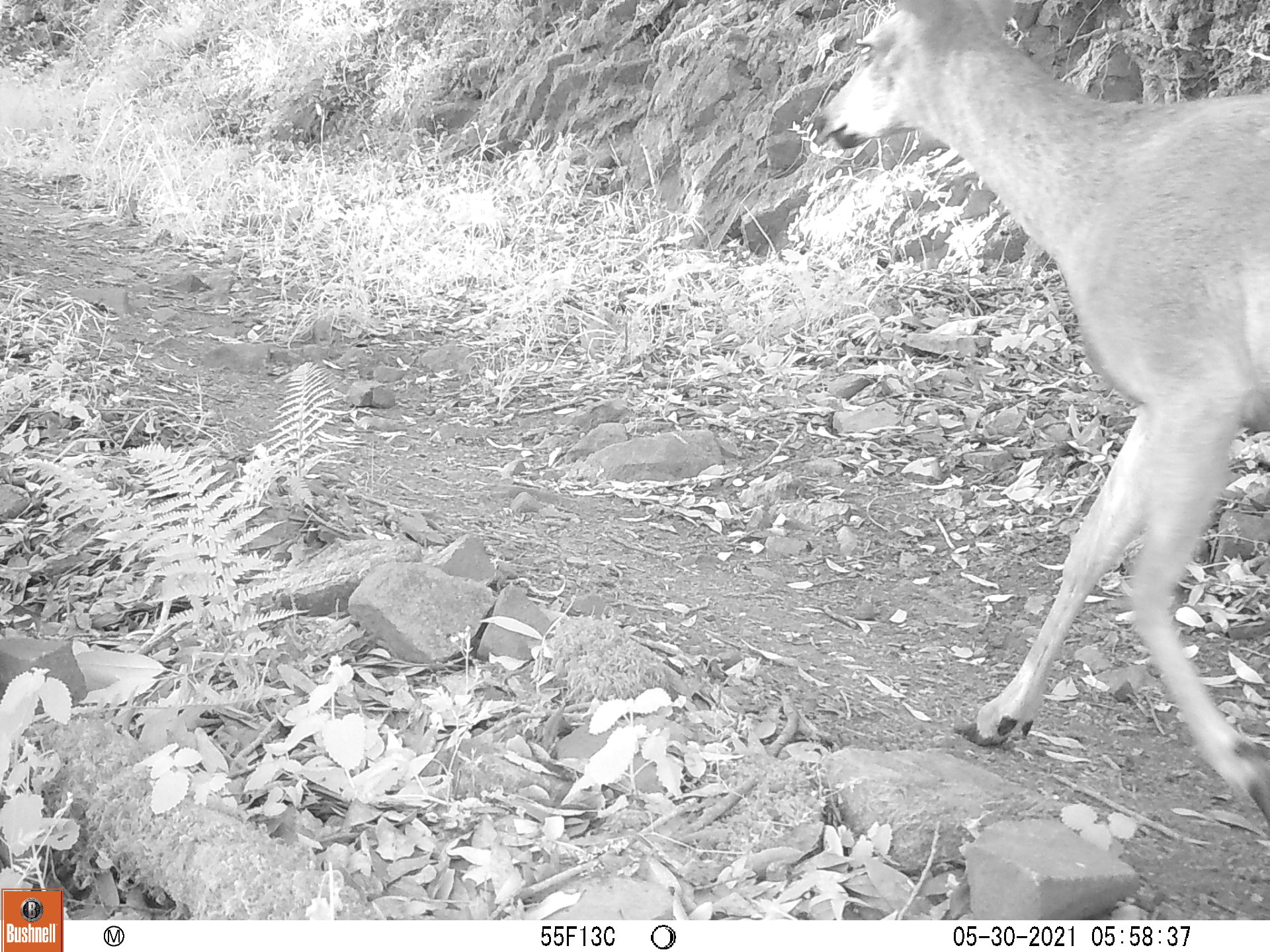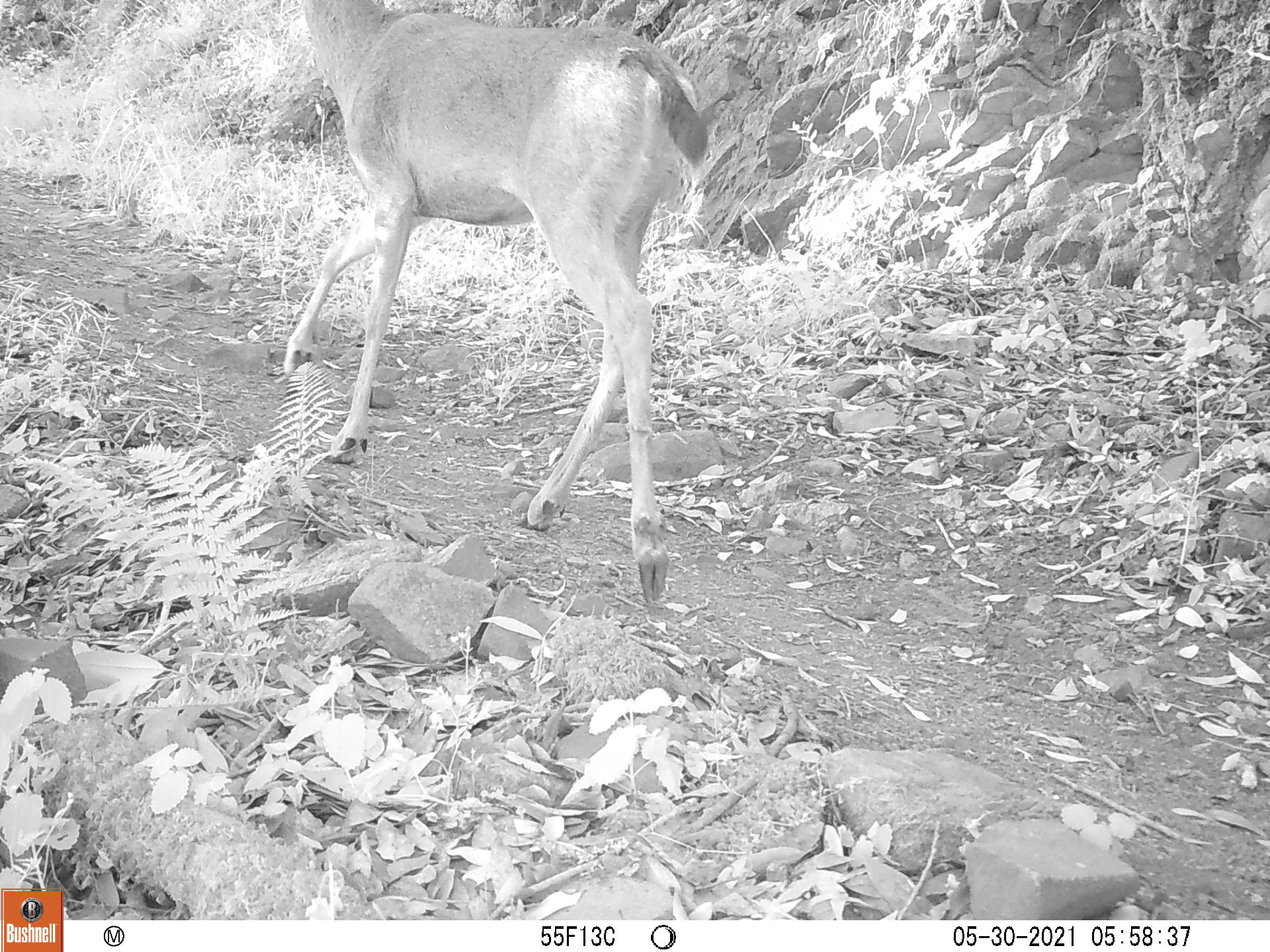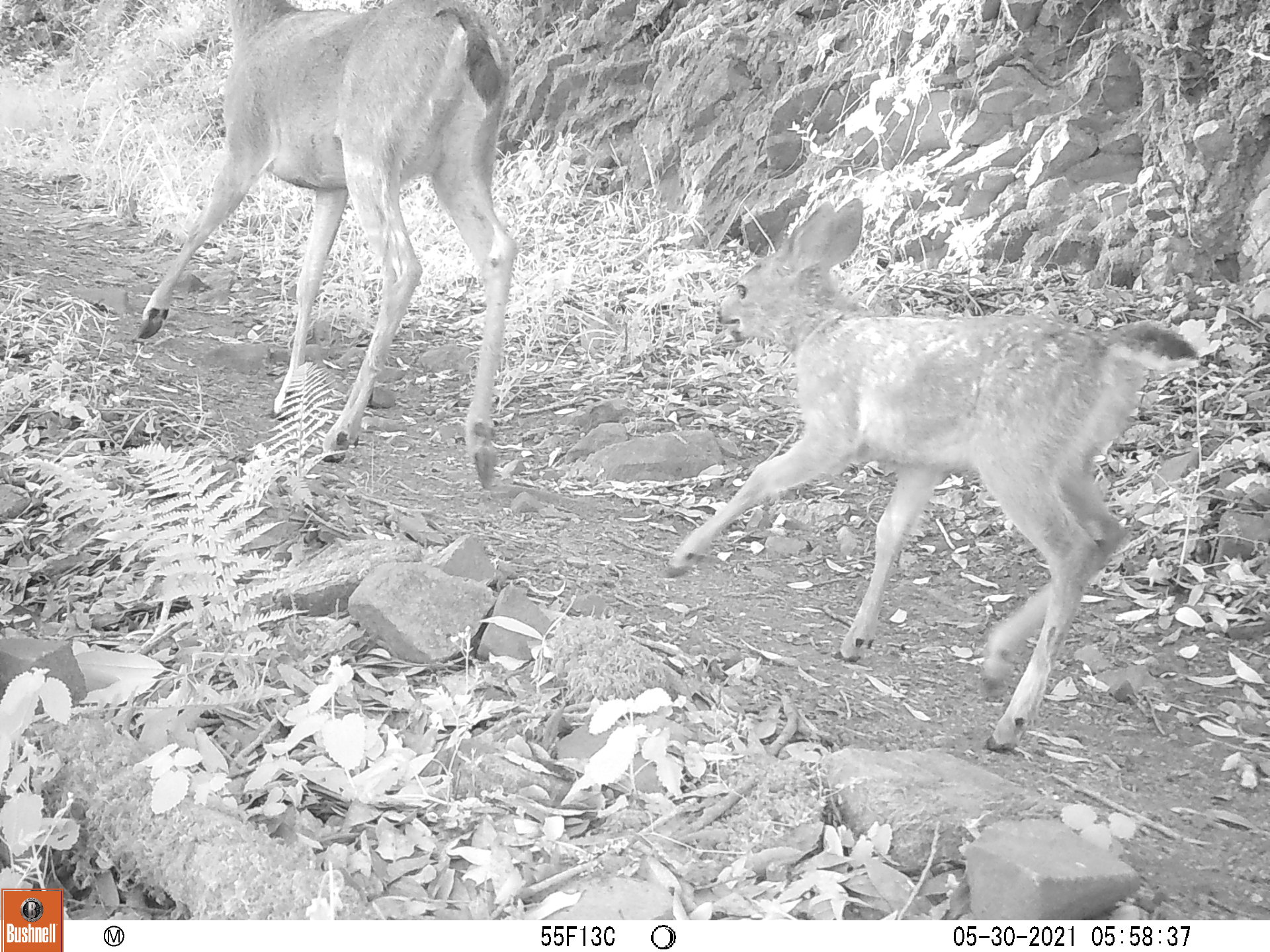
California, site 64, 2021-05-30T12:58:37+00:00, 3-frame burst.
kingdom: Animalia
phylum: Chordata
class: Mammalia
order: Artiodactyla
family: Cervidae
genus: Odocoileus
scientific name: Odocoileus hemionus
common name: mule deer